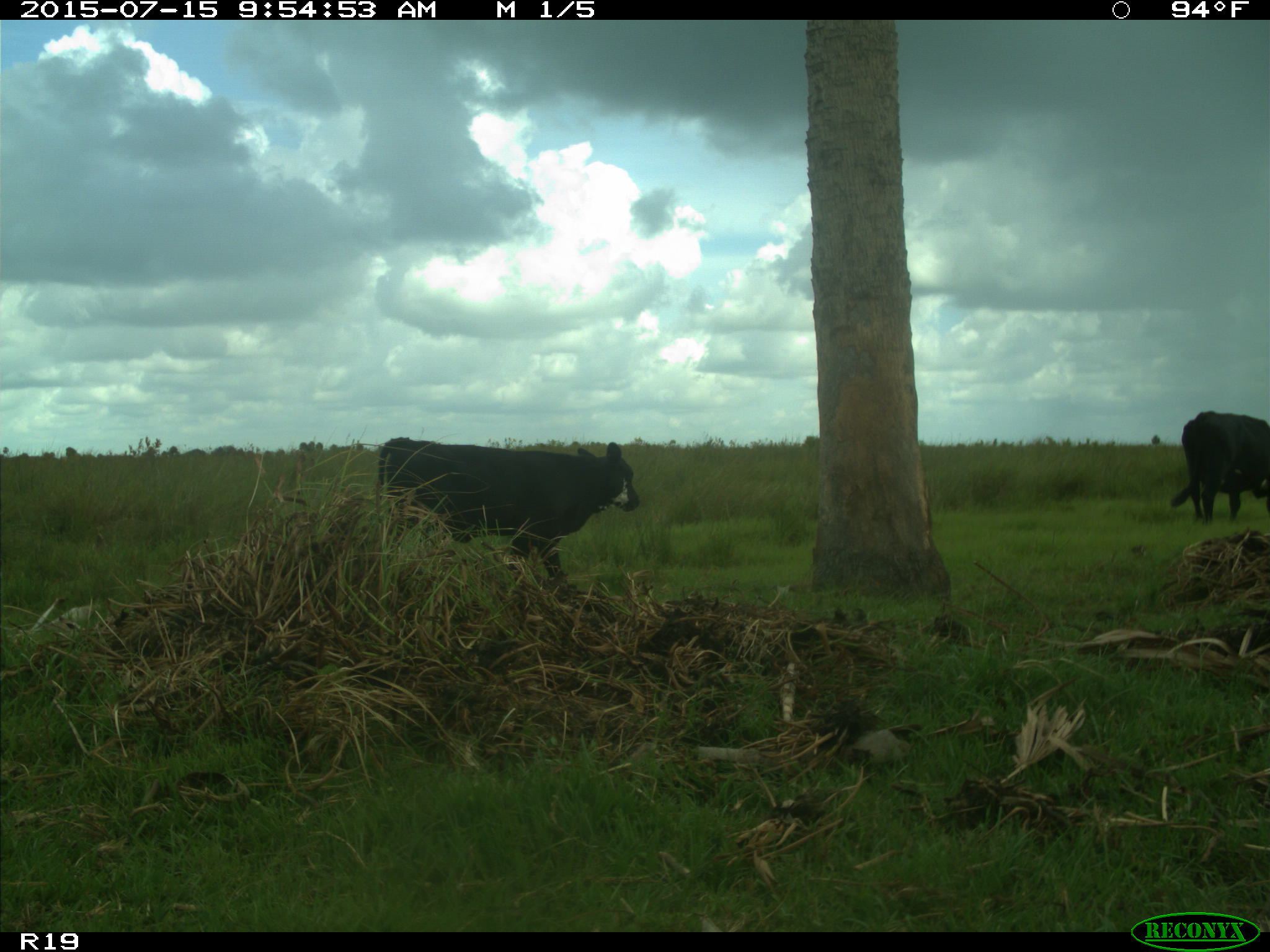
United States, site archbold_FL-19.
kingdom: Animalia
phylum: Chordata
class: Mammalia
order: Artiodactyla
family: Bovidae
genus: Bos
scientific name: Bos taurus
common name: domestic cow